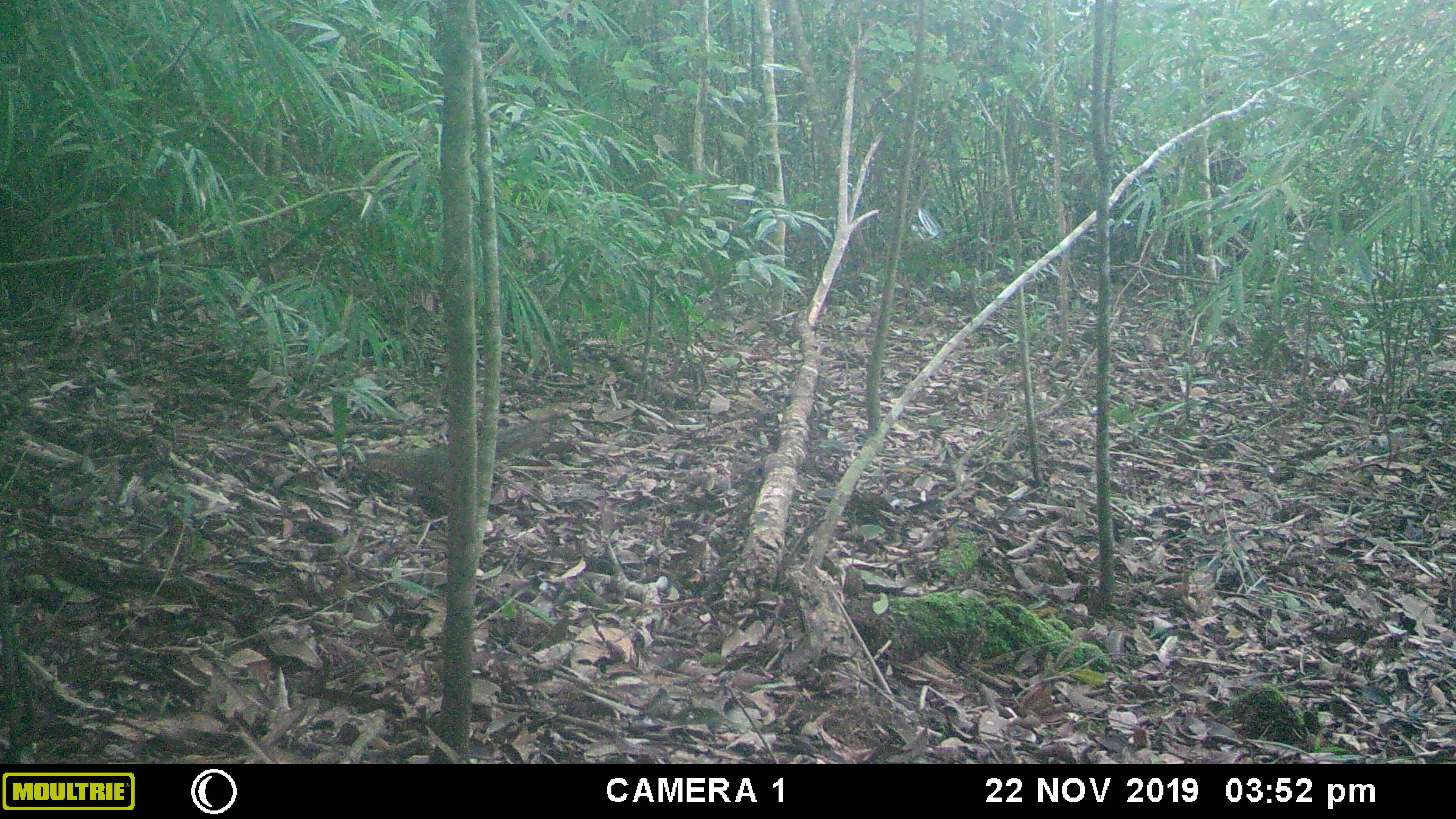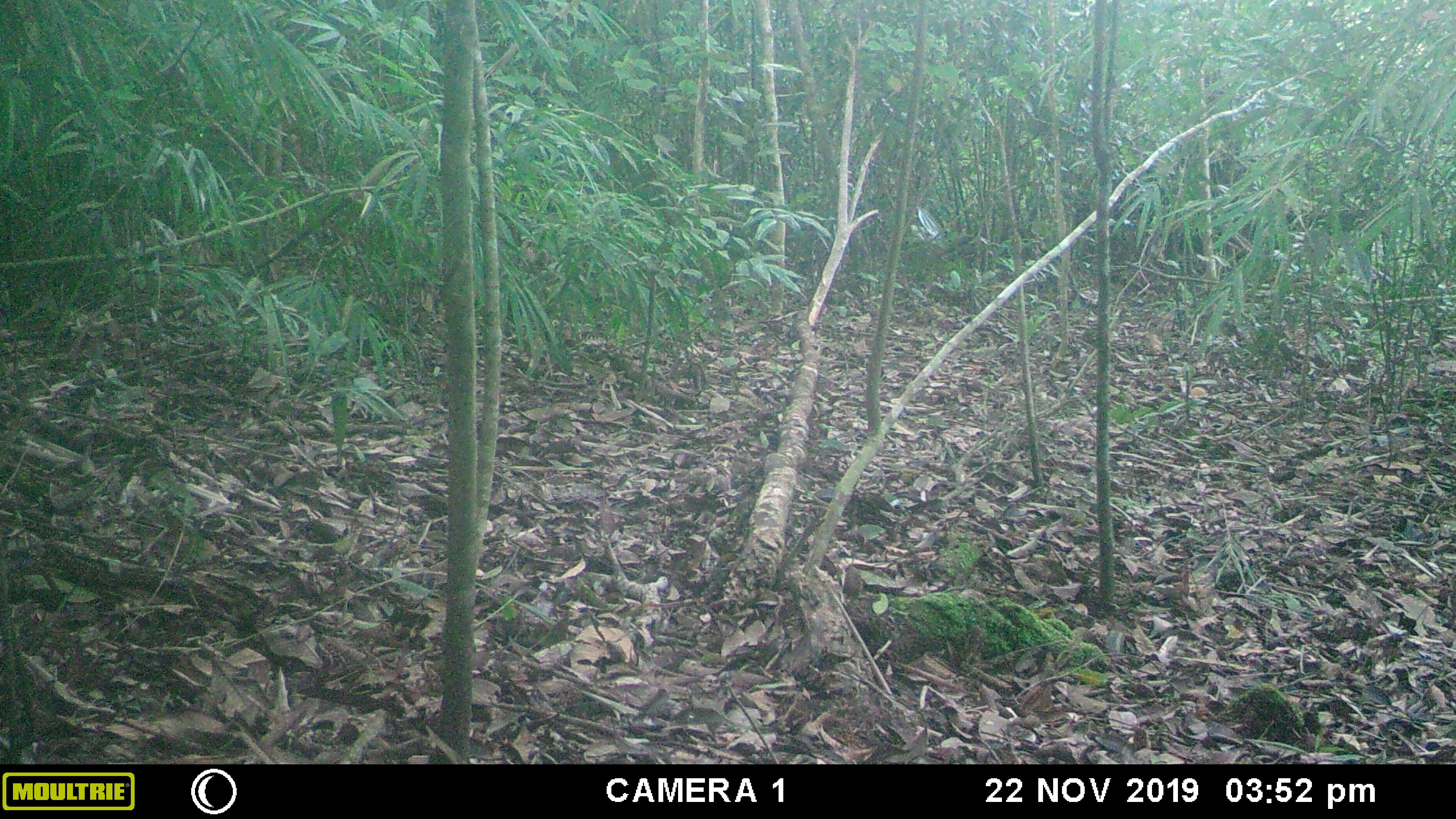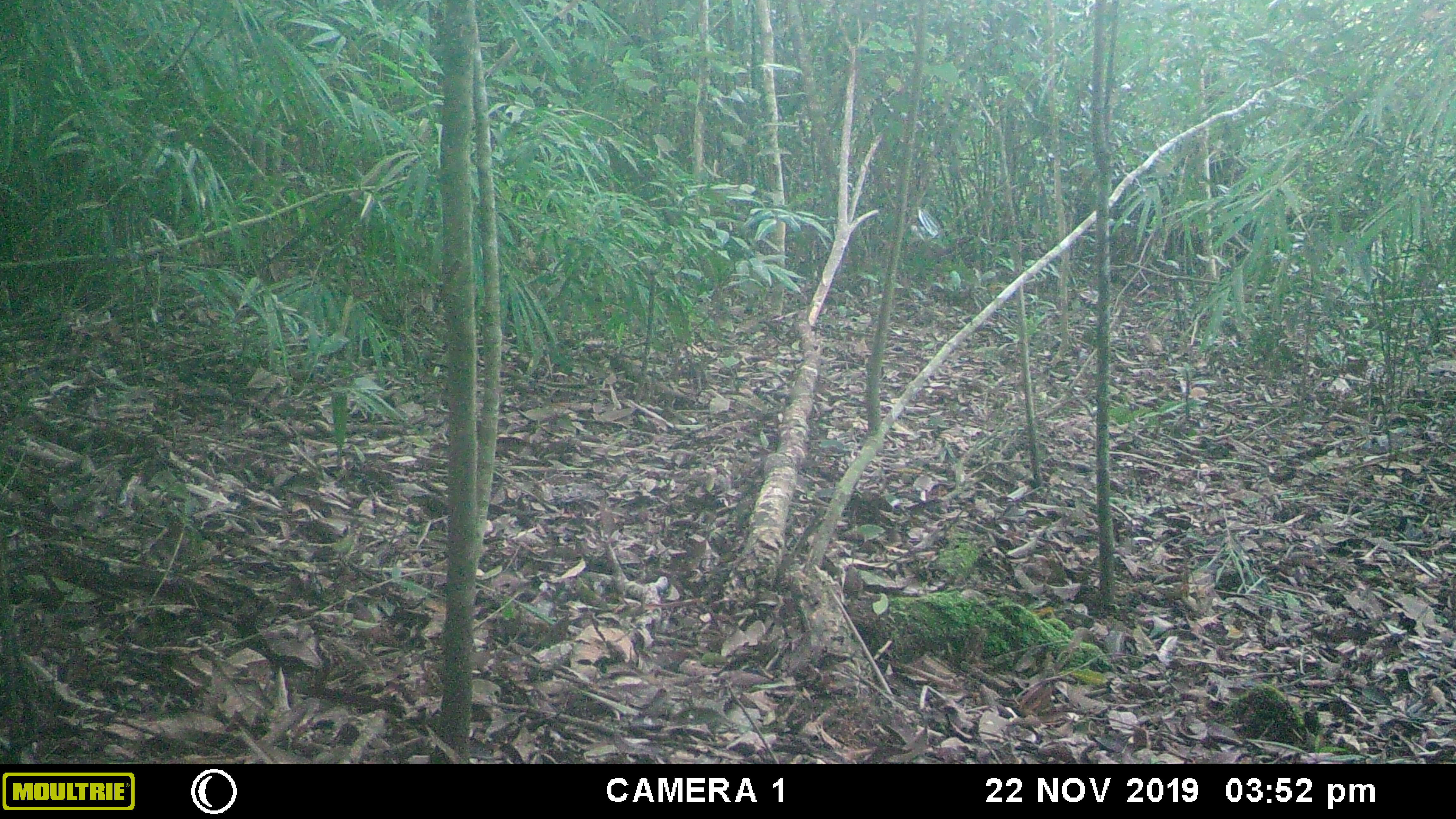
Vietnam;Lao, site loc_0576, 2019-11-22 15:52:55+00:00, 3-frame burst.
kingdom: Animalia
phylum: Chordata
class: Mammalia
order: Rodentia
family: Sciuridae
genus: Dremomys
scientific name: Dremomys rufigenis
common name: red-cheeked squirrel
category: red cheeked squirrel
Red cheeked squirrel (red-cheeked squirrel) (Dremomys rufigenis). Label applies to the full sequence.